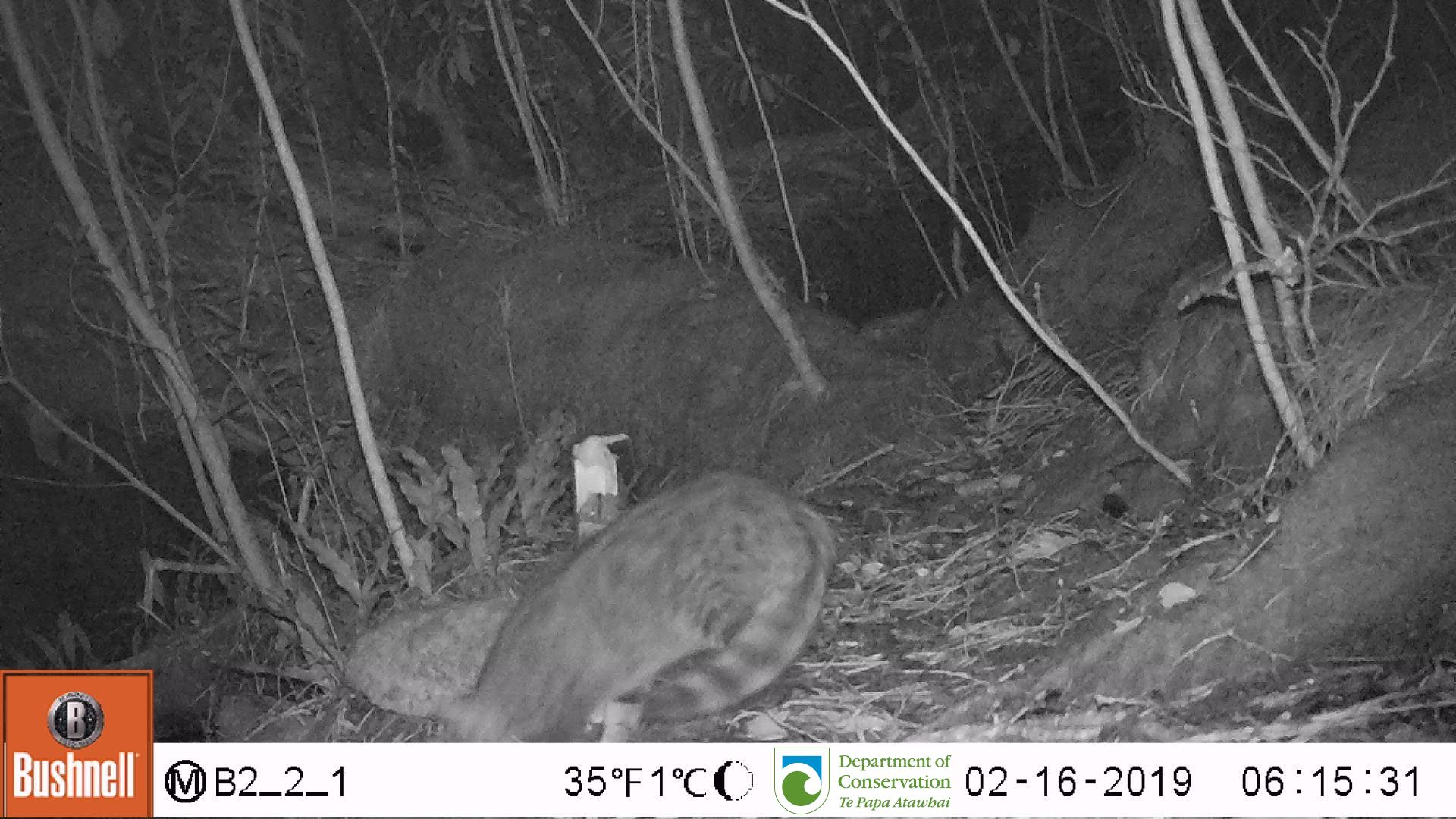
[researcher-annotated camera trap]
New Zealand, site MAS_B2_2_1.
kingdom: Animalia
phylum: Chordata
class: Mammalia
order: Carnivora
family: Felidae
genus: Felis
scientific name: Felis catus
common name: domestic cat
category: cat